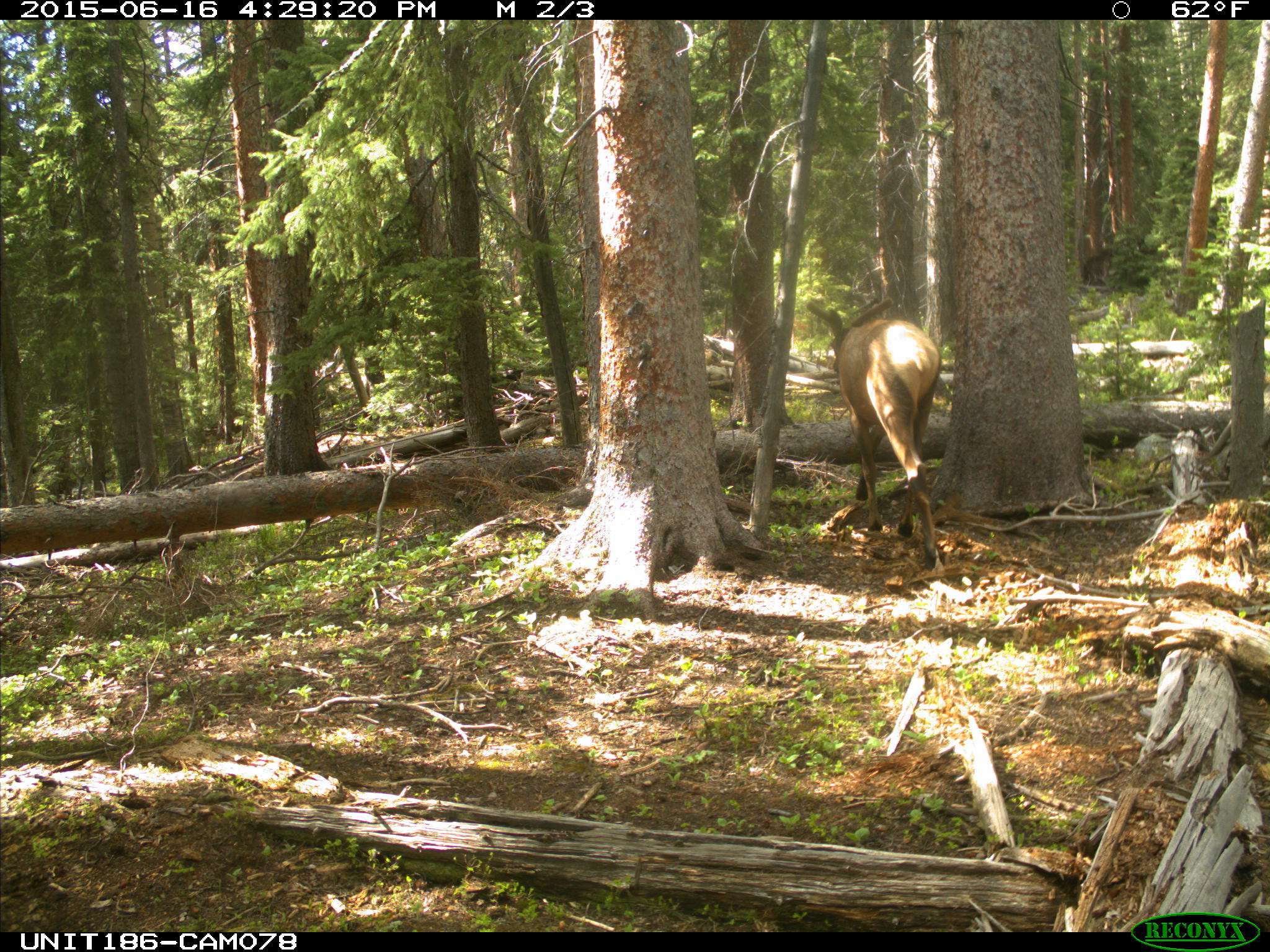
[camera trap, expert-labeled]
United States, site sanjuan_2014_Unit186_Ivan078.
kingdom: Animalia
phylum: Chordata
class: Mammalia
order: Artiodactyla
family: Cervidae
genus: Cervus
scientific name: Cervus elaphus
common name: red deer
Cervus elaphus (red deer).